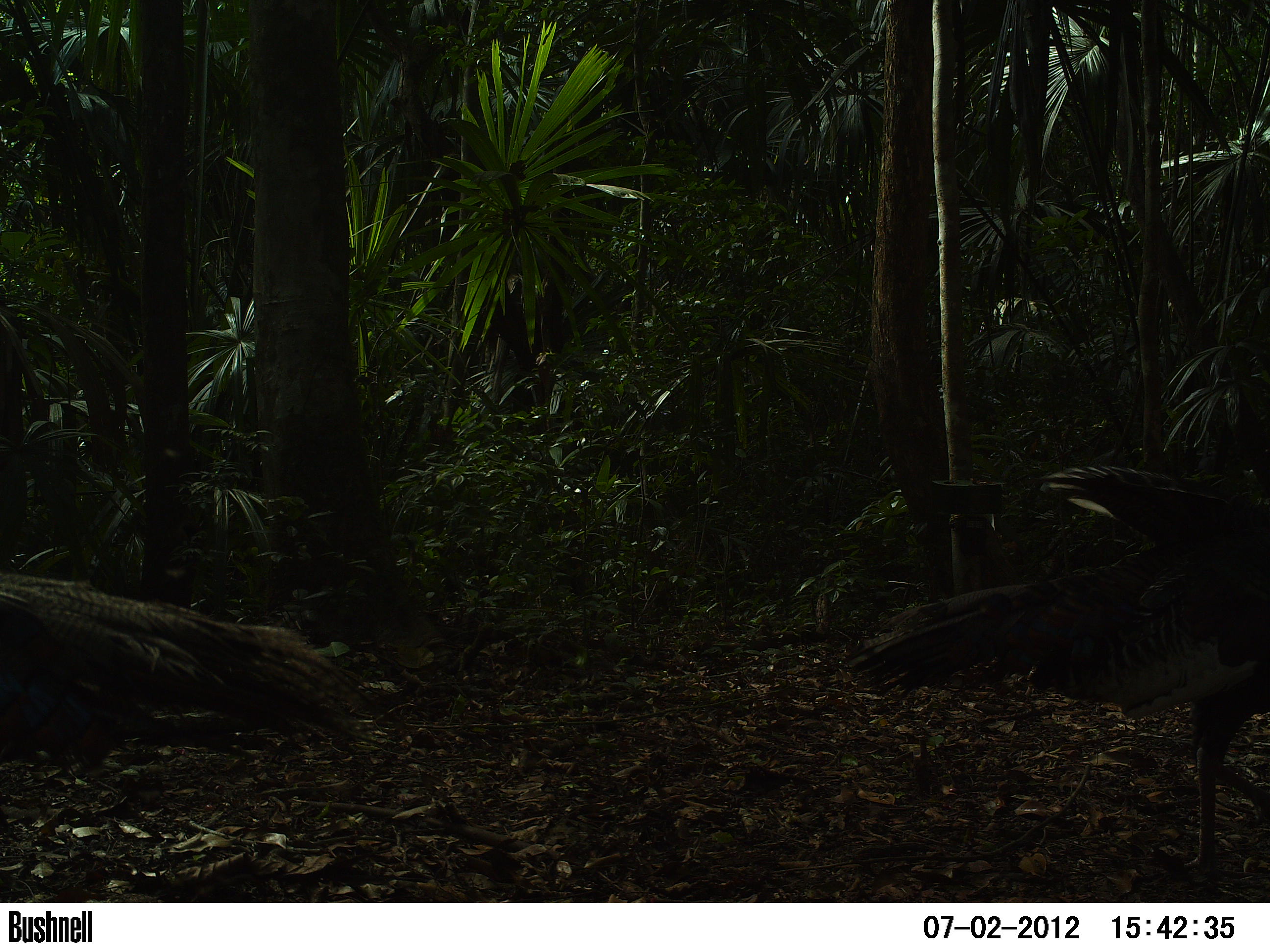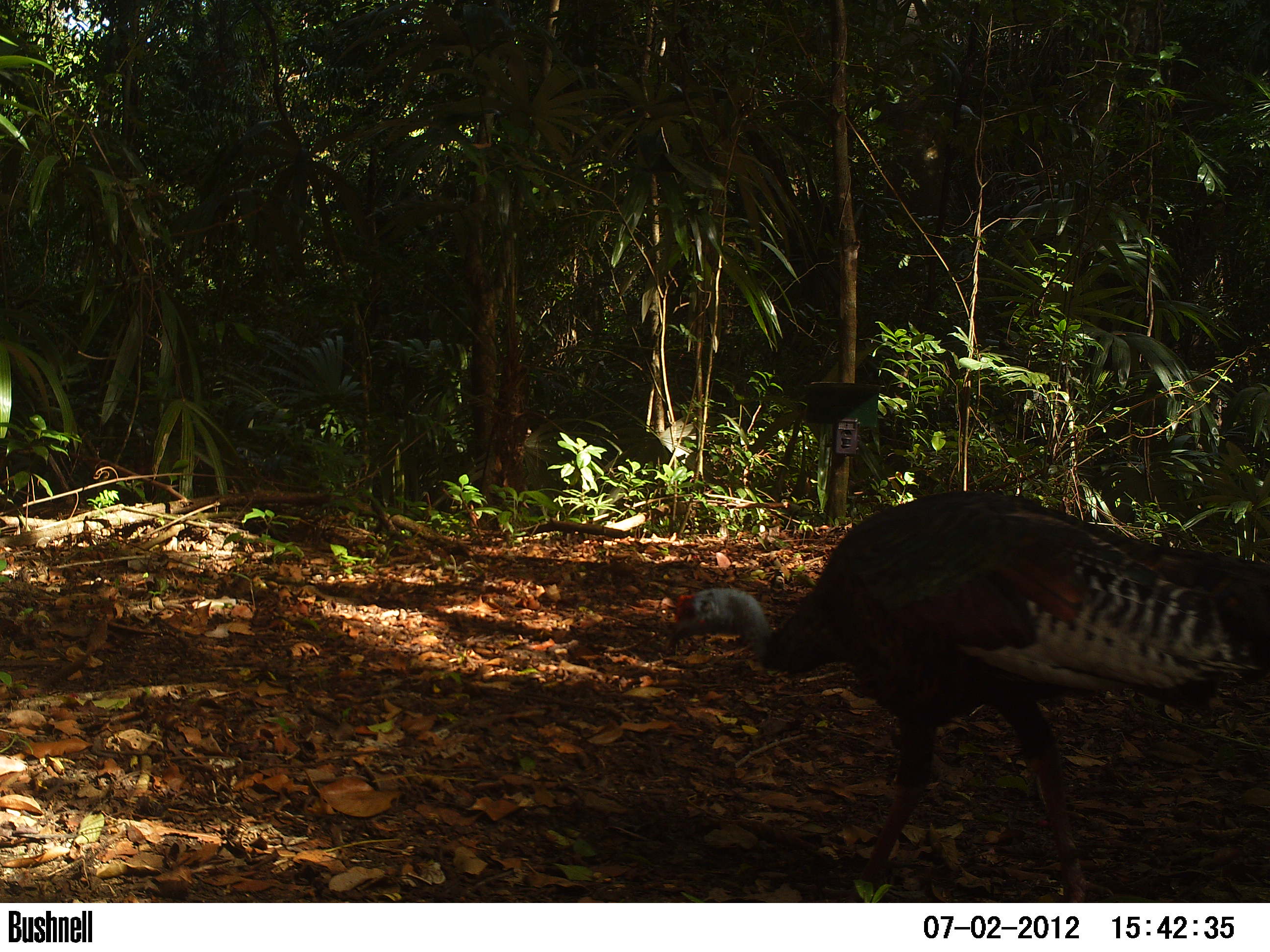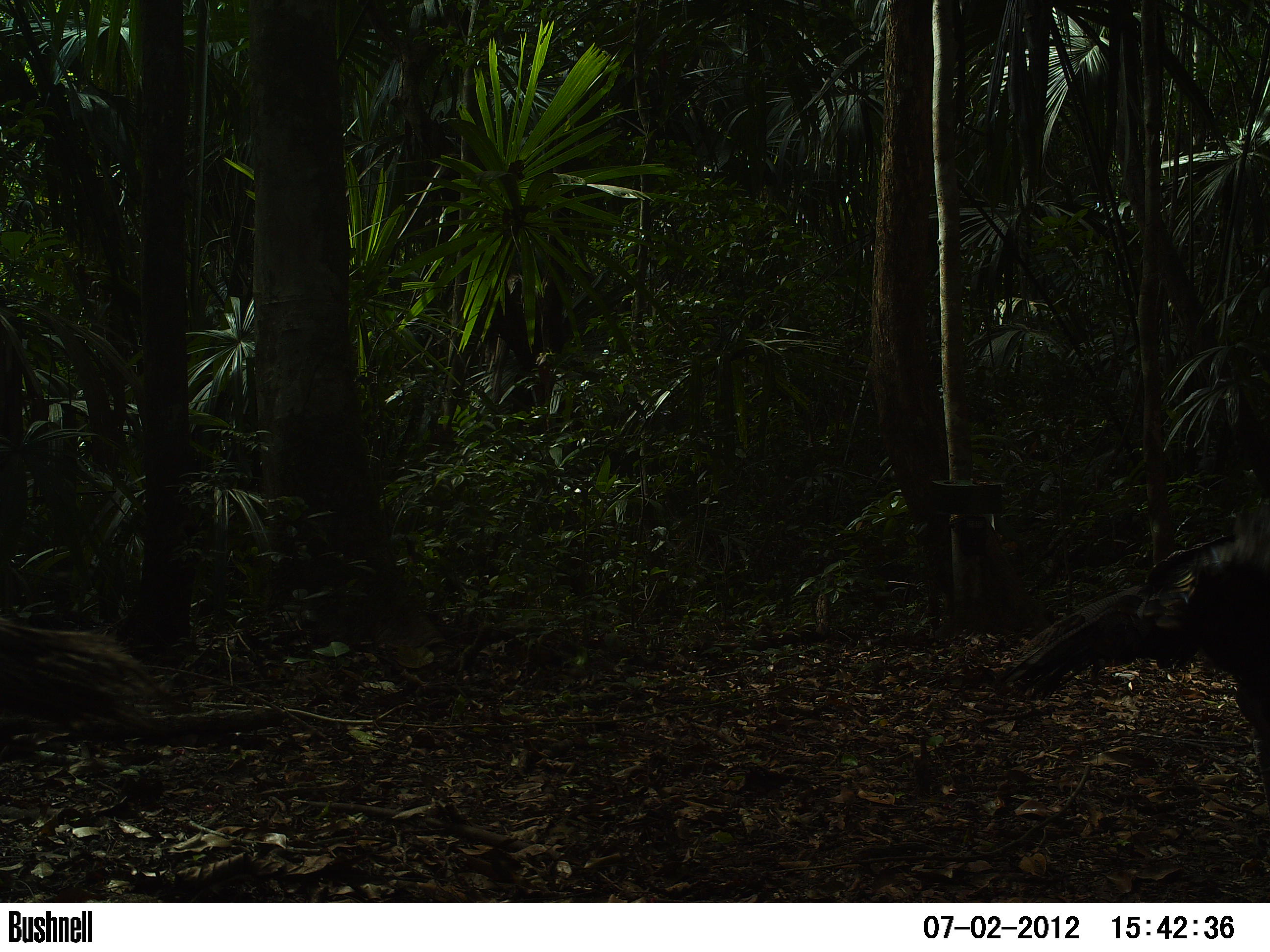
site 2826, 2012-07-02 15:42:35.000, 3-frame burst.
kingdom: Animalia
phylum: Chordata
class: Aves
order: Galliformes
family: Phasianidae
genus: Meleagris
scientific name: Meleagris ocellata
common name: ocellated turkey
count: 2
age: adult